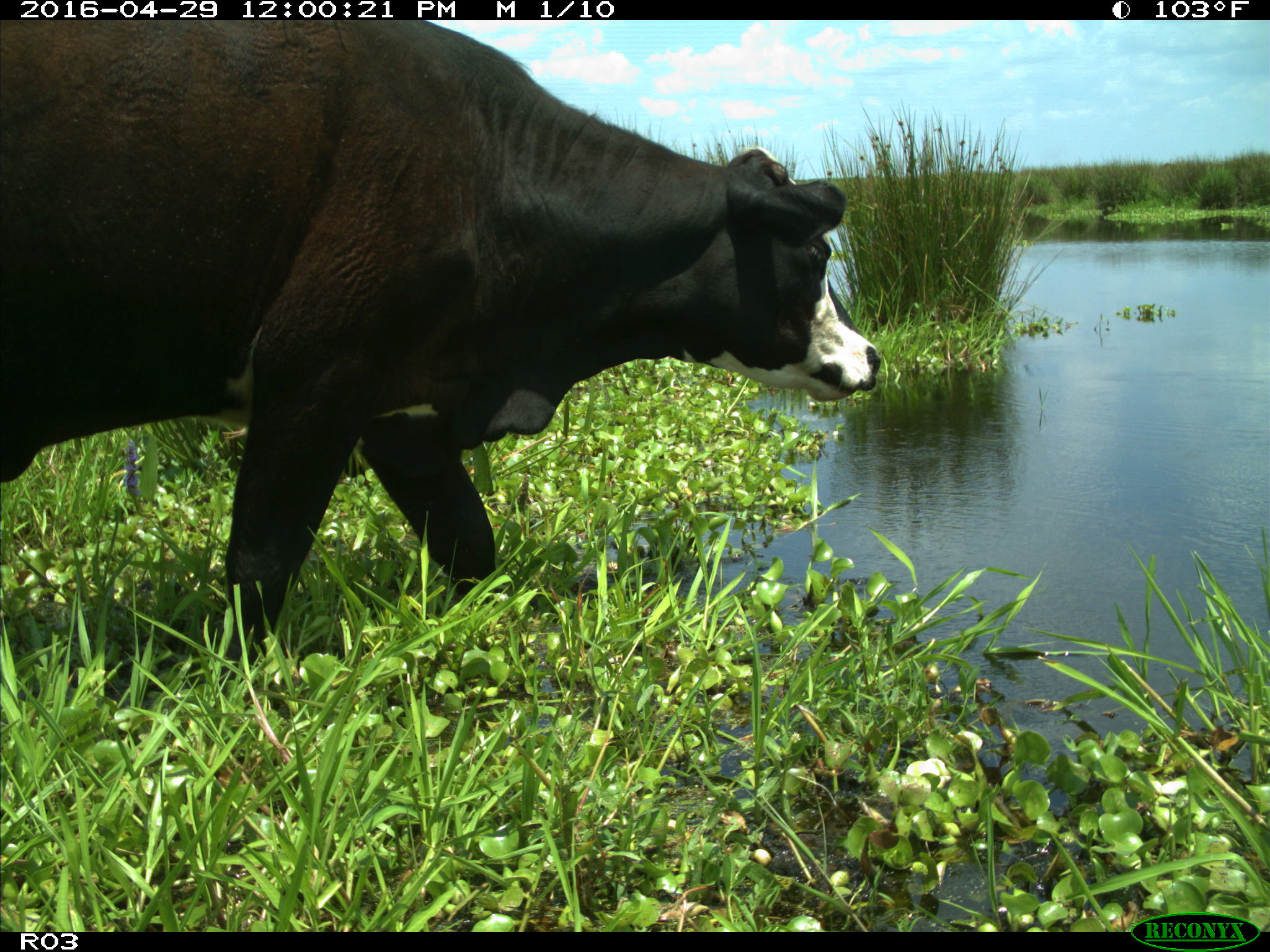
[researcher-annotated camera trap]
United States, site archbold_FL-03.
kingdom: Animalia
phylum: Chordata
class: Mammalia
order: Artiodactyla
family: Bovidae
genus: Bos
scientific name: Bos taurus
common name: domestic cow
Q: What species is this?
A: Bos taurus (domestic cow).